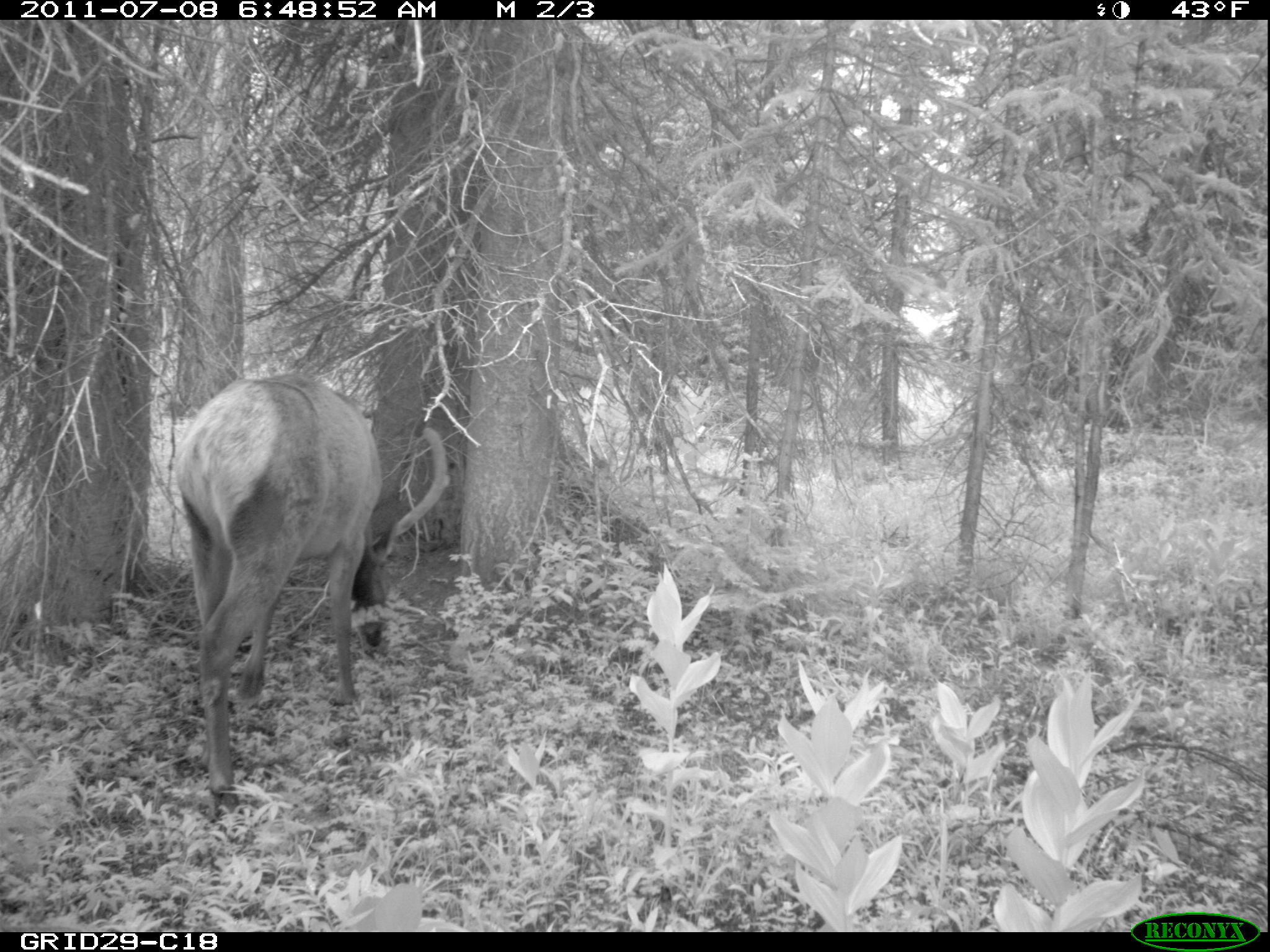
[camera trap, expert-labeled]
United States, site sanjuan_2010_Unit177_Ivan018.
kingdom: Animalia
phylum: Chordata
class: Mammalia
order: Artiodactyla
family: Cervidae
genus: Cervus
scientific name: Cervus elaphus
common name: red deer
Cervus elaphus (red deer).